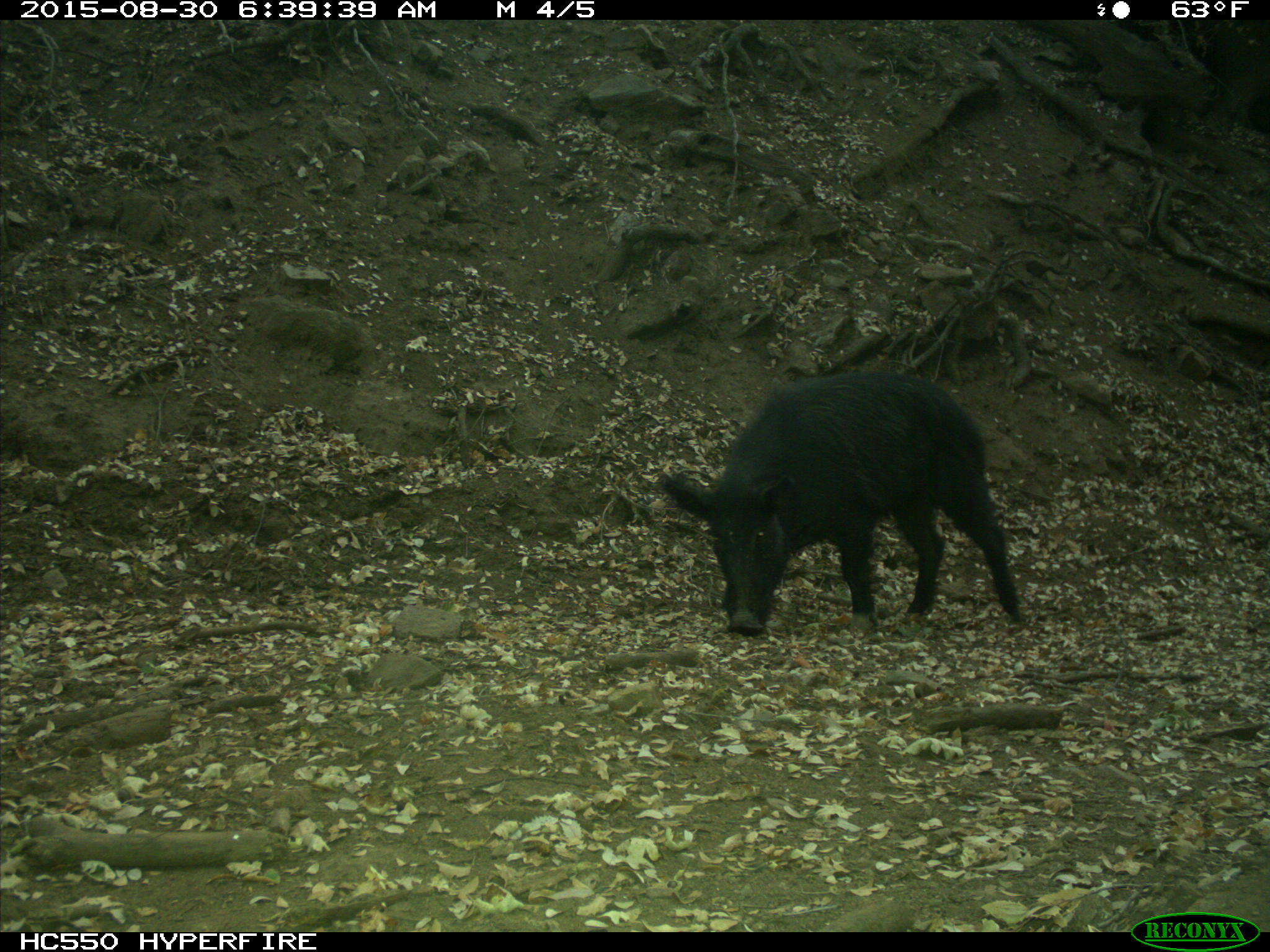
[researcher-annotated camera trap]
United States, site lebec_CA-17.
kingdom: Animalia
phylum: Chordata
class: Mammalia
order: Artiodactyla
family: Suidae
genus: Sus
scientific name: Sus scrofa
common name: wild boar